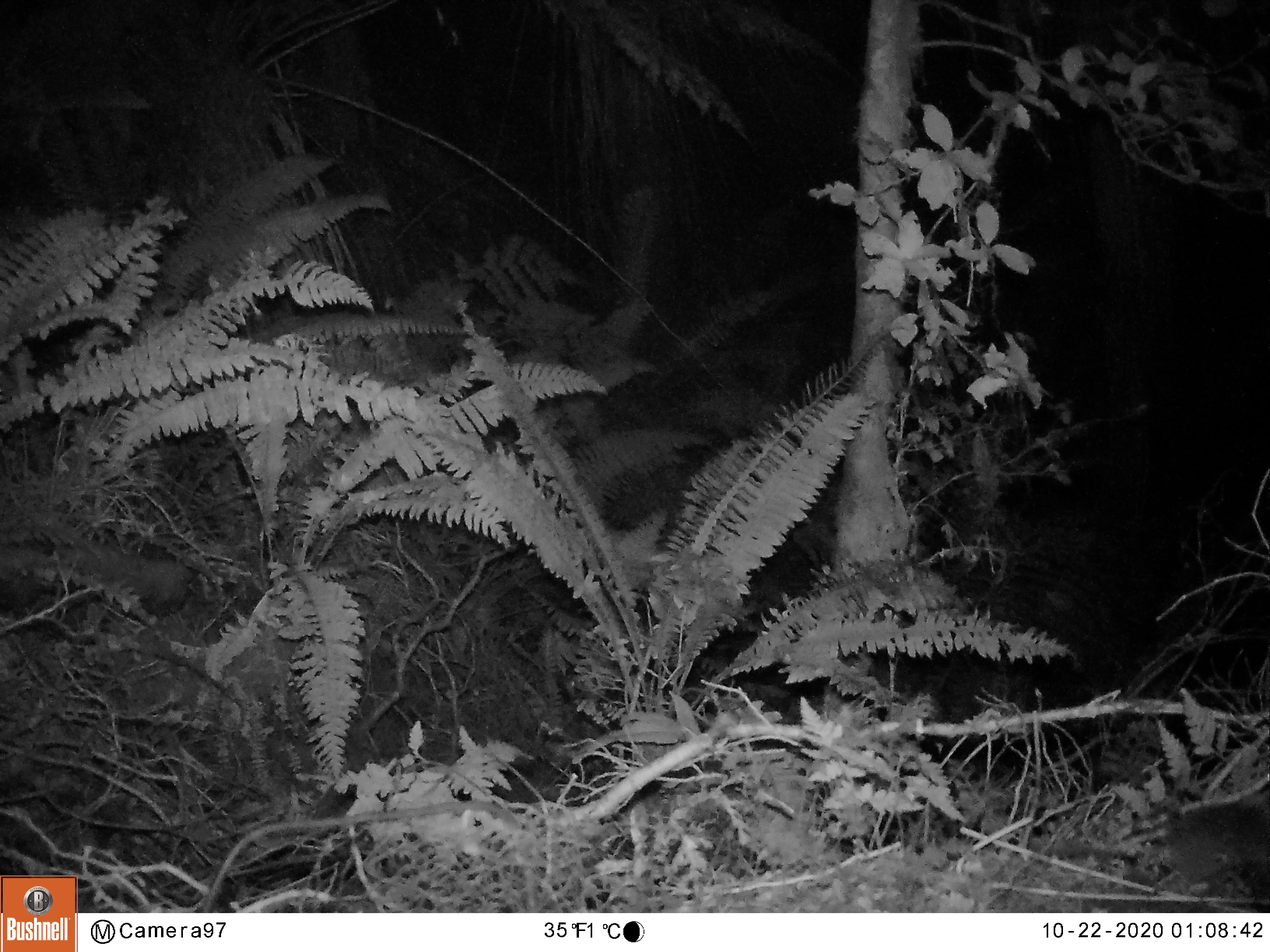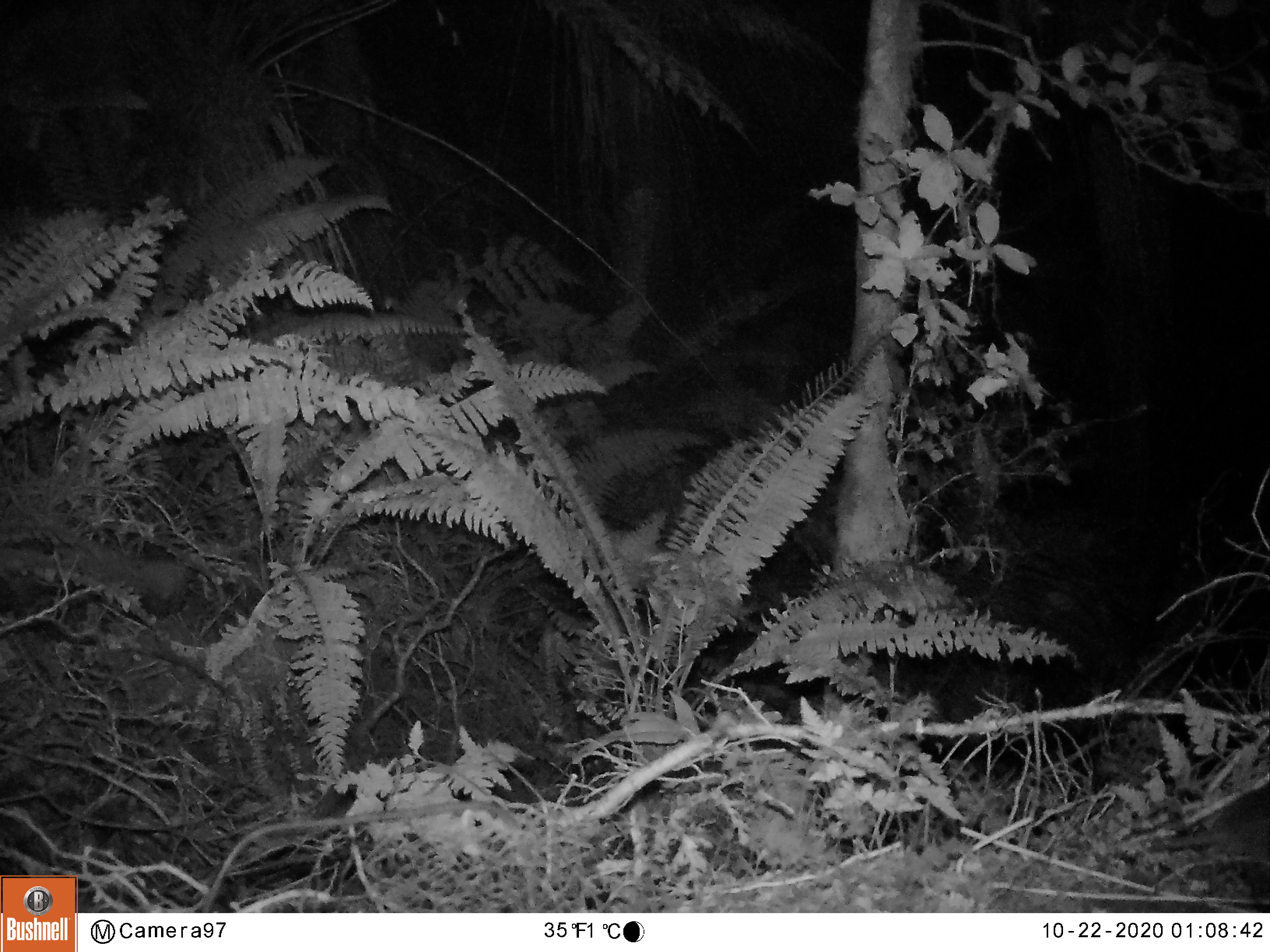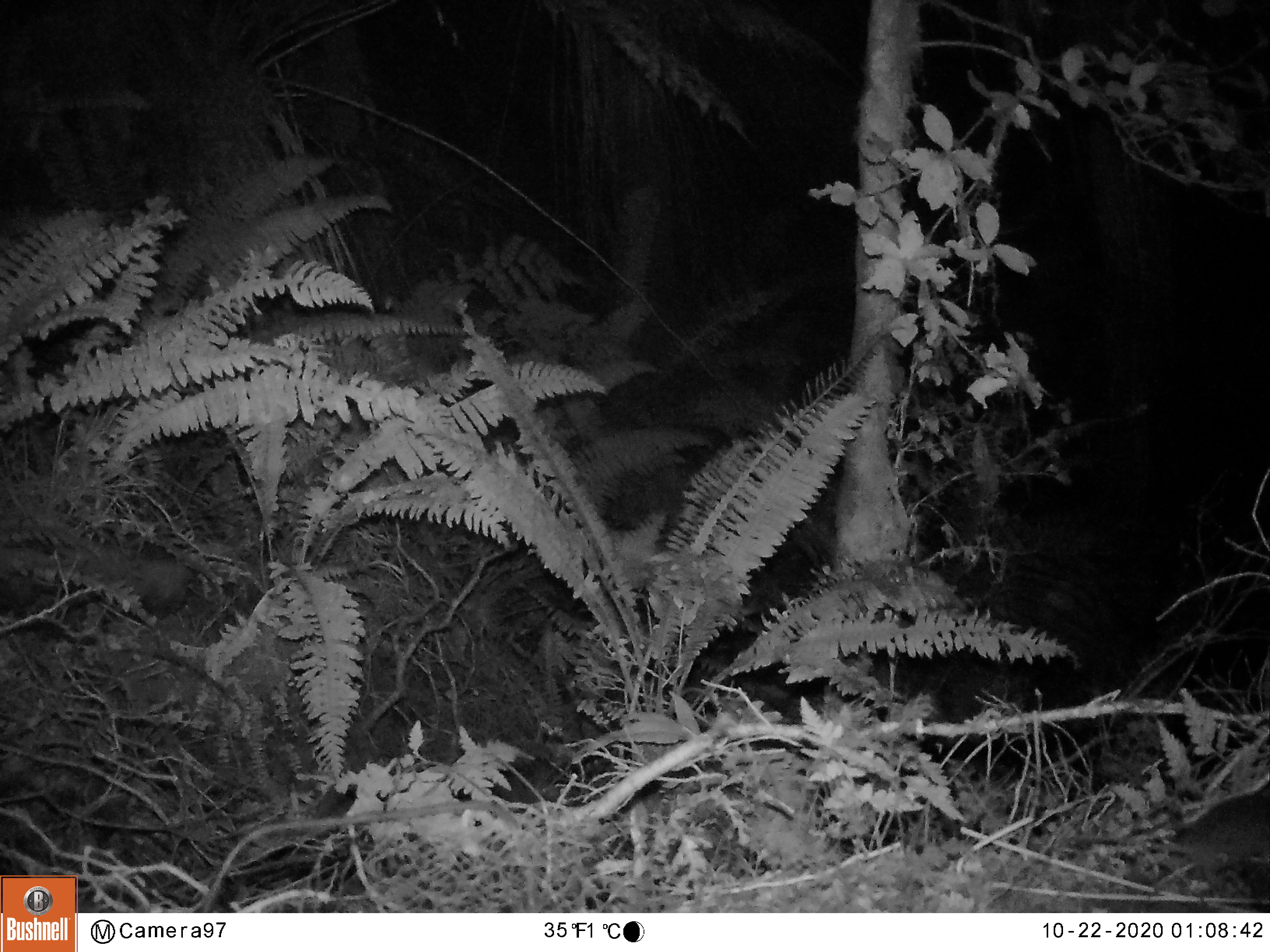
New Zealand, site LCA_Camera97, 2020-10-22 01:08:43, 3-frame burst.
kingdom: Animalia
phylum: Chordata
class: Mammalia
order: Rodentia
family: Muridae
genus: Mus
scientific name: Mus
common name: mouse